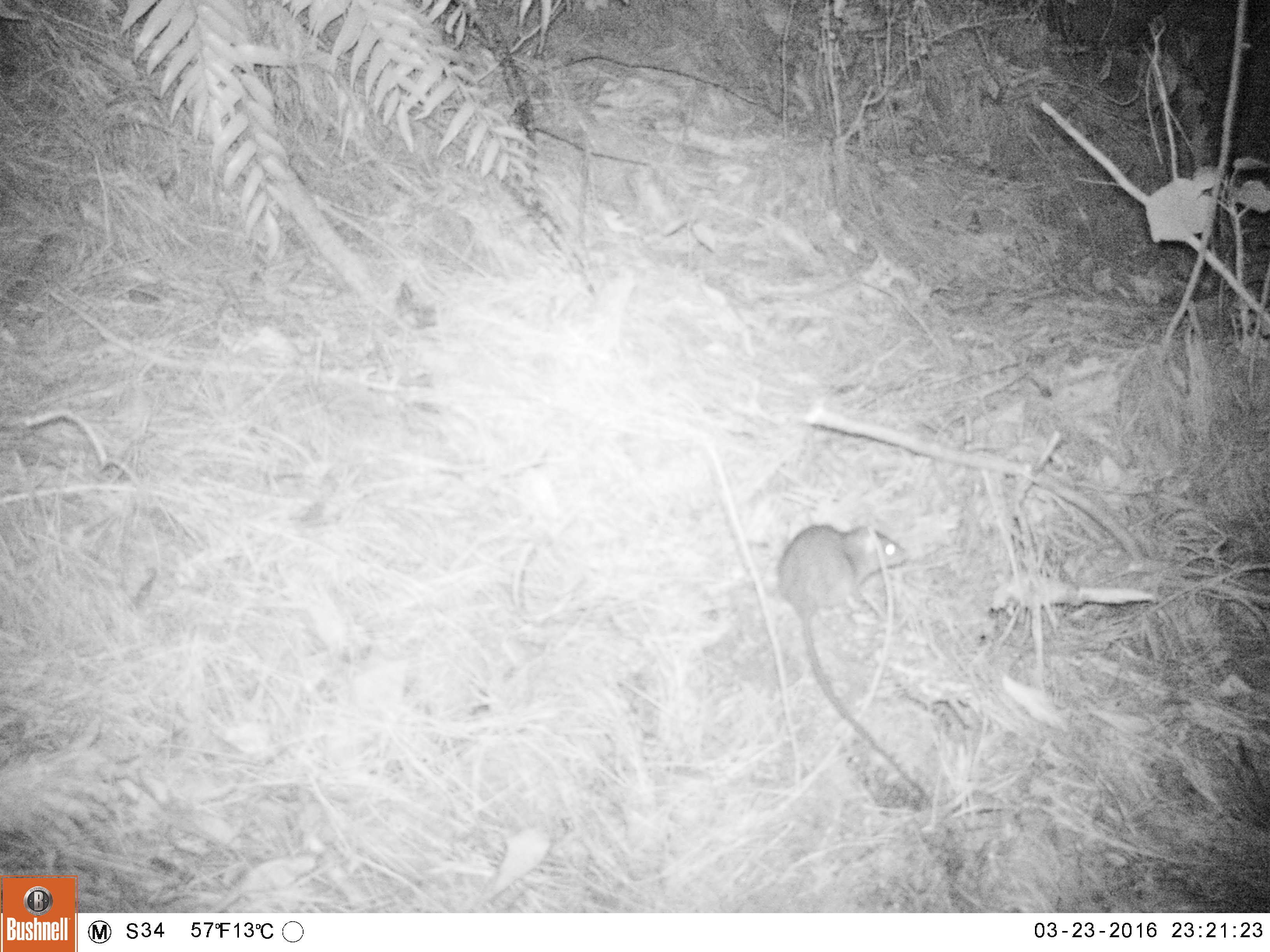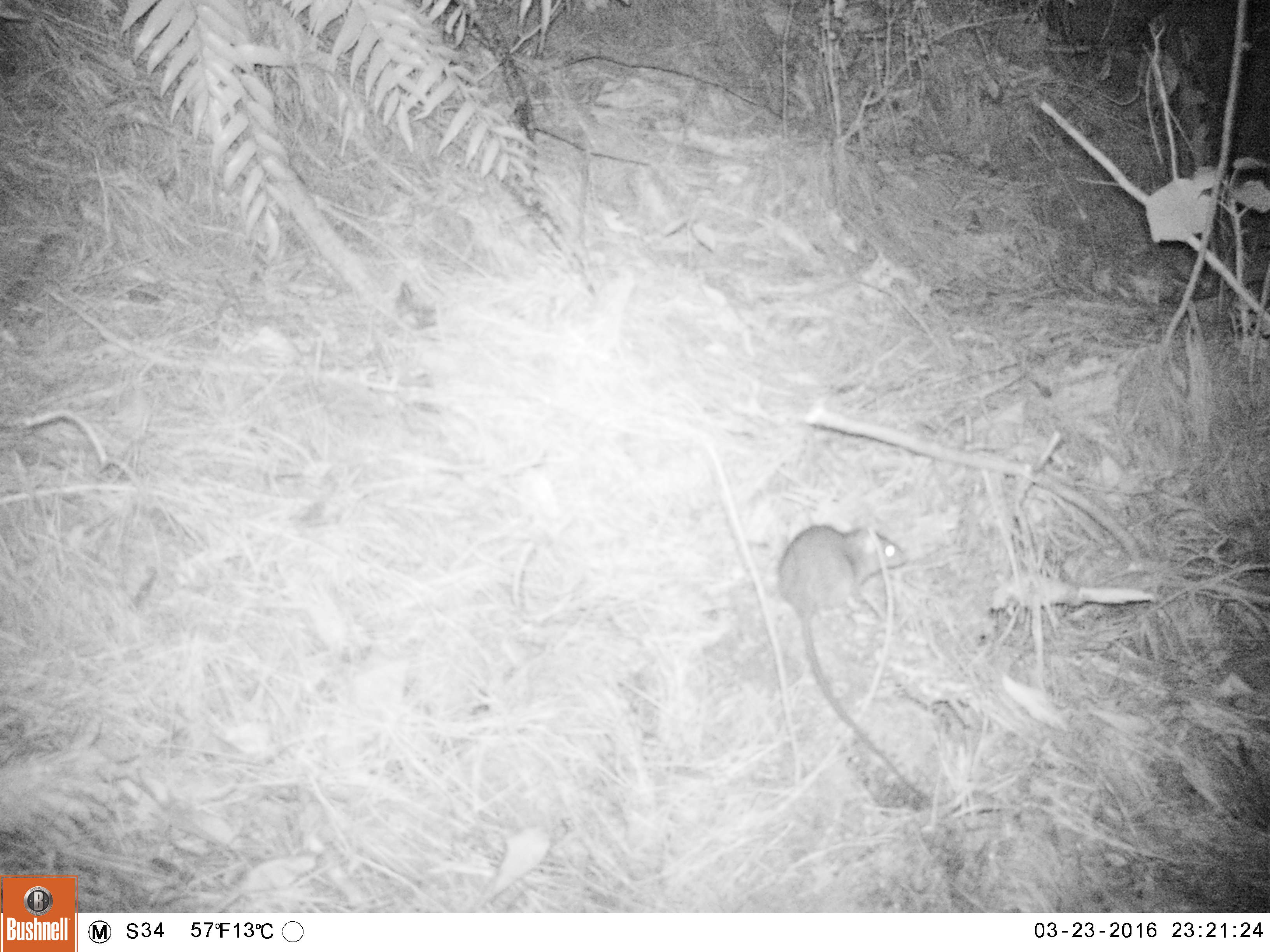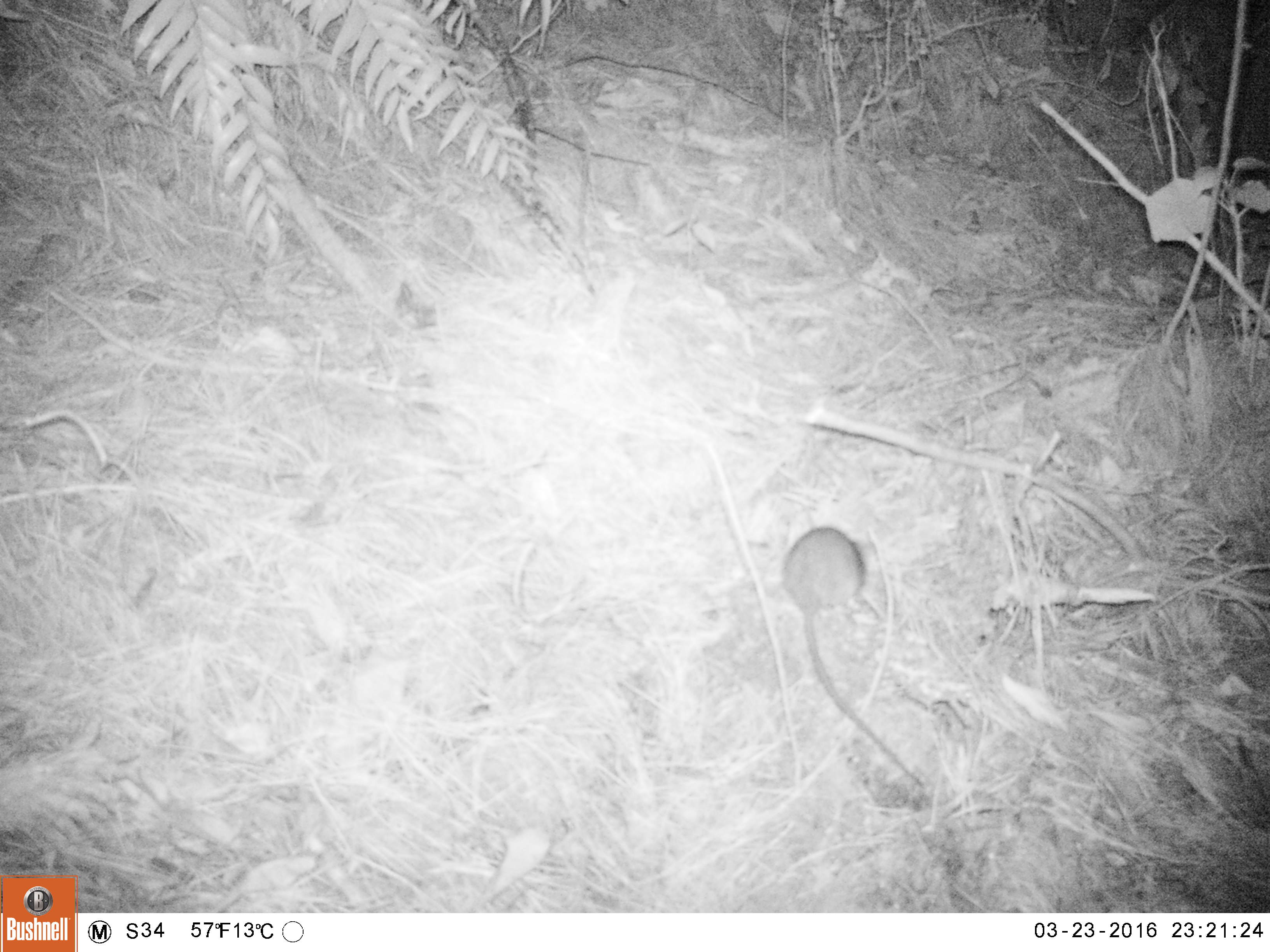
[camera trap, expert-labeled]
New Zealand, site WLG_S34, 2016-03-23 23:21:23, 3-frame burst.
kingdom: Animalia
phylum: Chordata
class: Mammalia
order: Rodentia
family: Muridae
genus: Rattus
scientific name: Rattus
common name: rat